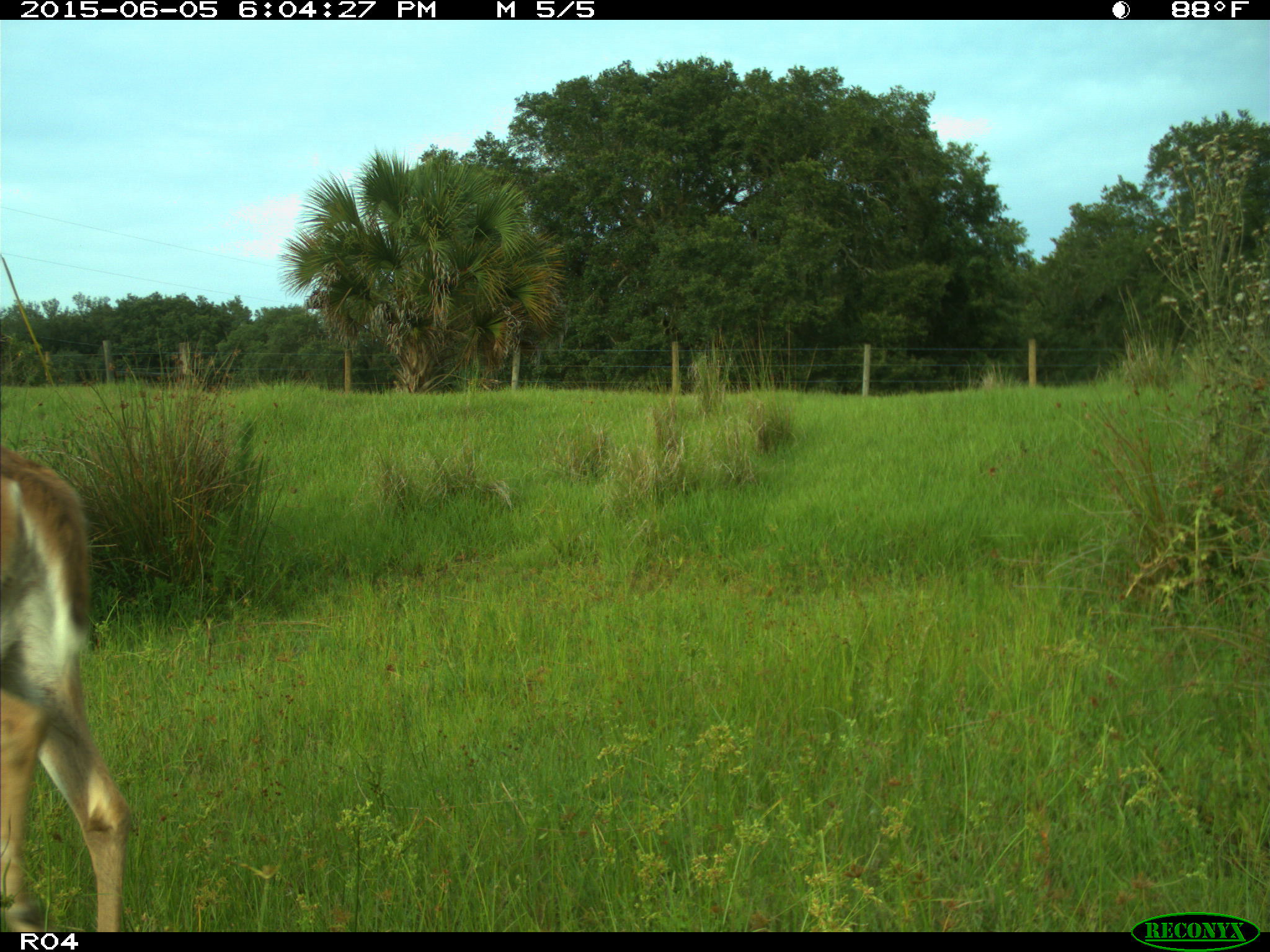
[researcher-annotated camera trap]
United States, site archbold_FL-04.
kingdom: Animalia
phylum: Chordata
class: Mammalia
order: Artiodactyla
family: Cervidae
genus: Odocoileus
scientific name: Odocoileus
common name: deer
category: unidentified deer